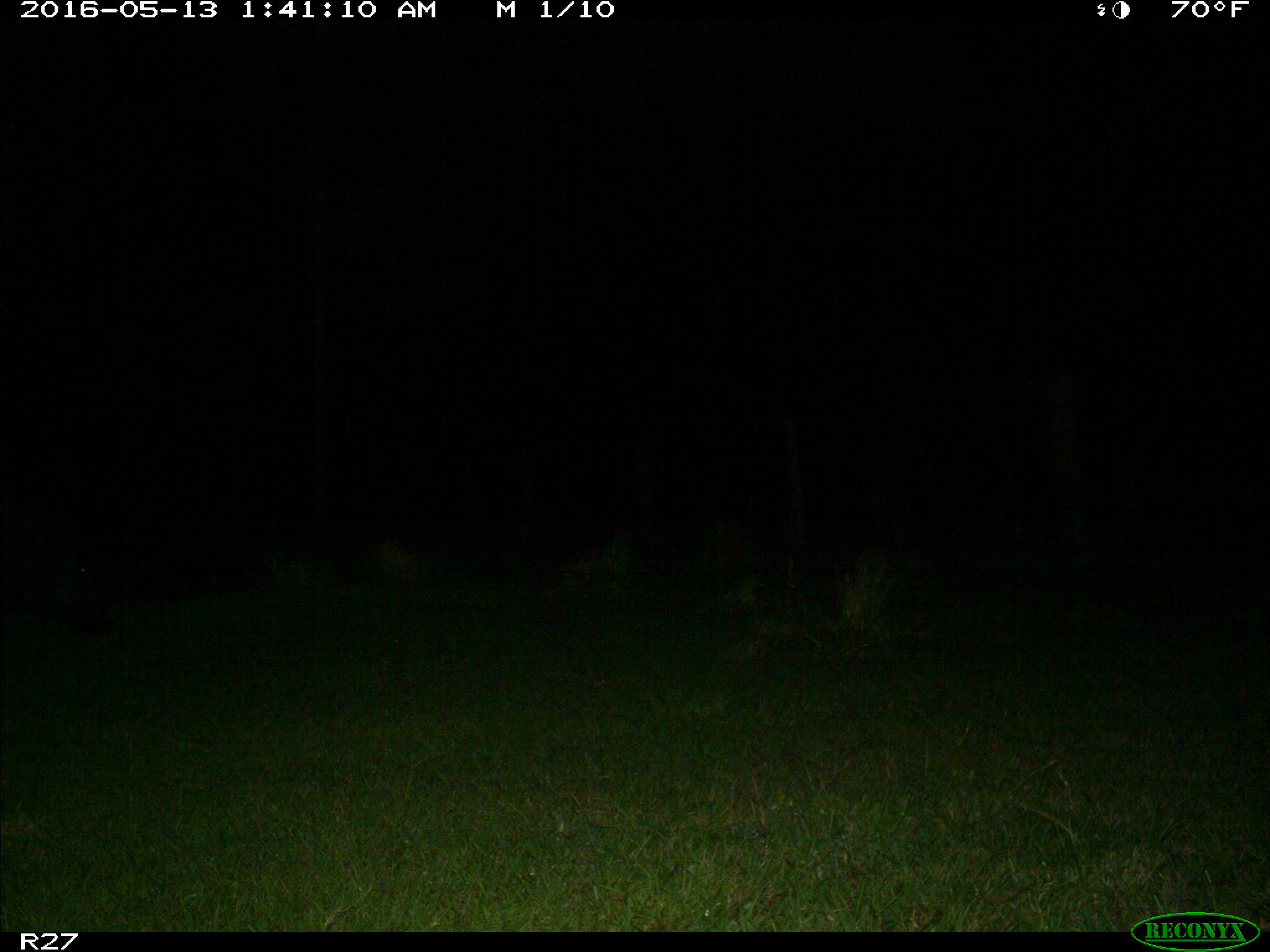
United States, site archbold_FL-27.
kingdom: Animalia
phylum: Chordata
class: Mammalia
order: Artiodactyla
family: Suidae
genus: Sus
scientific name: Sus scrofa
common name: wild boar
Sus scrofa (wild boar).